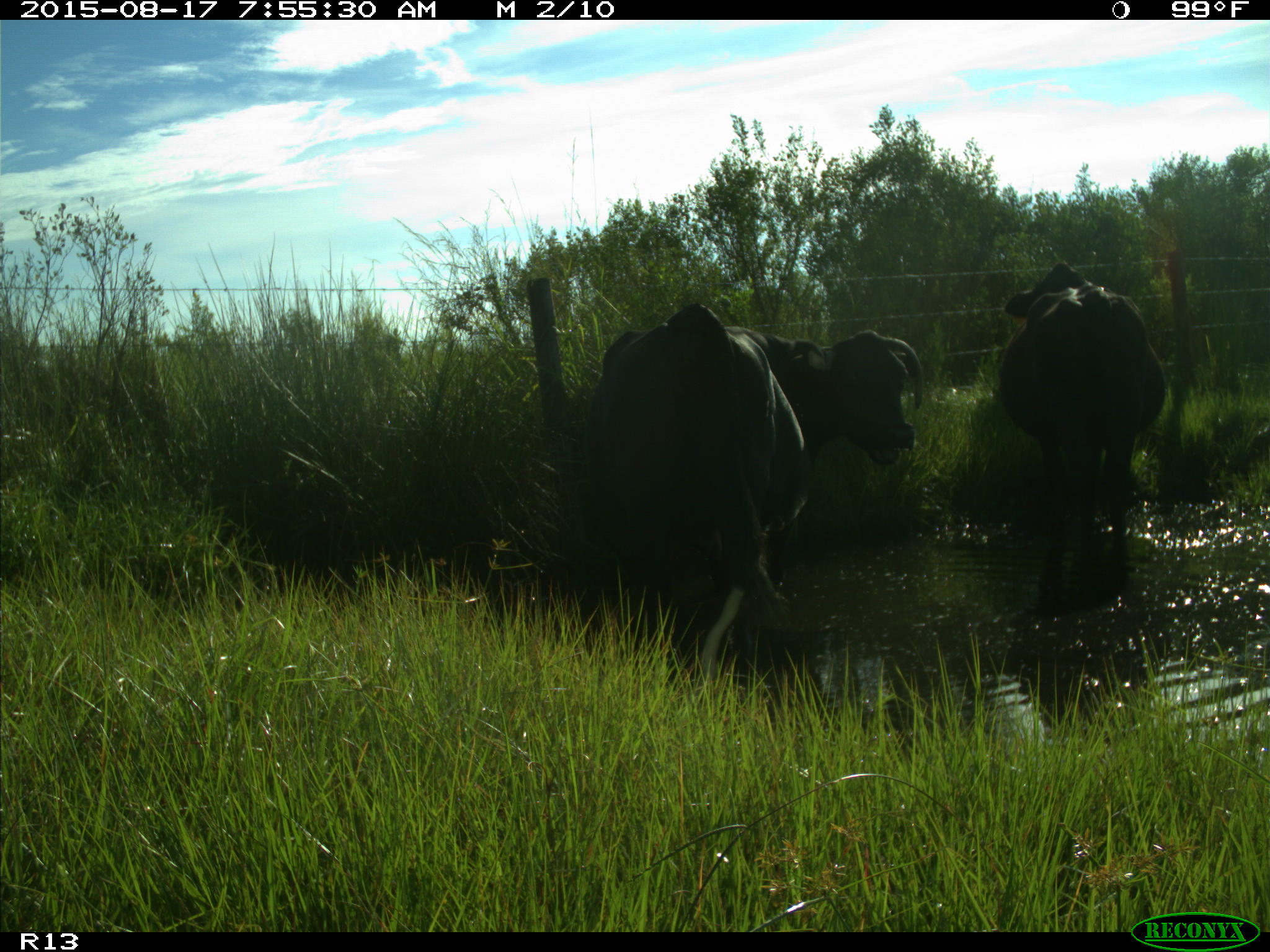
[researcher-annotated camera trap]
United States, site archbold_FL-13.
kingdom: Animalia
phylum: Chordata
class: Mammalia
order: Artiodactyla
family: Bovidae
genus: Bos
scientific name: Bos taurus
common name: domestic cow